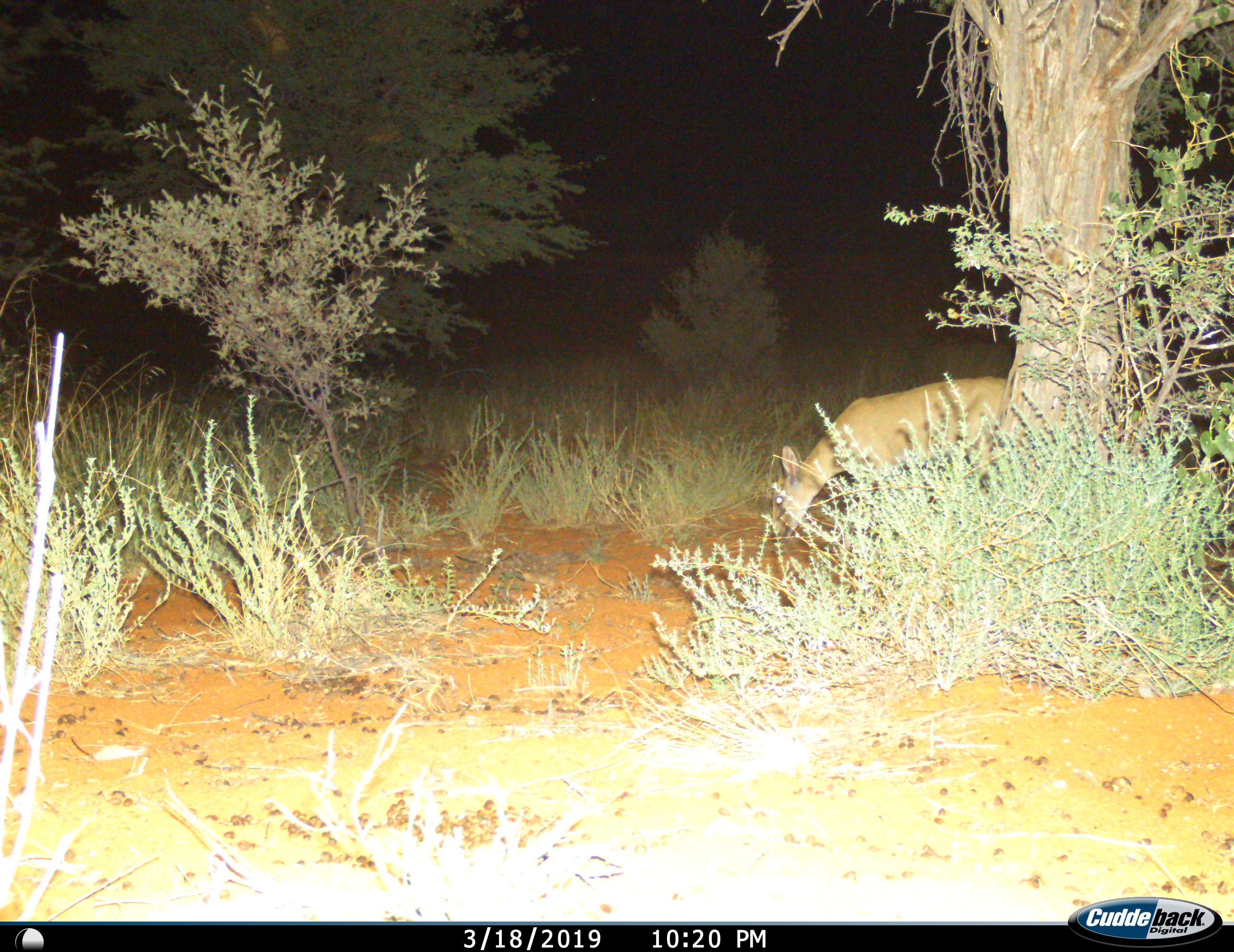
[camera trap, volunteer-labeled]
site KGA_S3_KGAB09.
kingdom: Animalia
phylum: Chordata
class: Mammalia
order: Artiodactyla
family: Bovidae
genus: Sylvicapra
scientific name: Sylvicapra grimmia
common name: common duiker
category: duikercommongrey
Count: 1.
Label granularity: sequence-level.